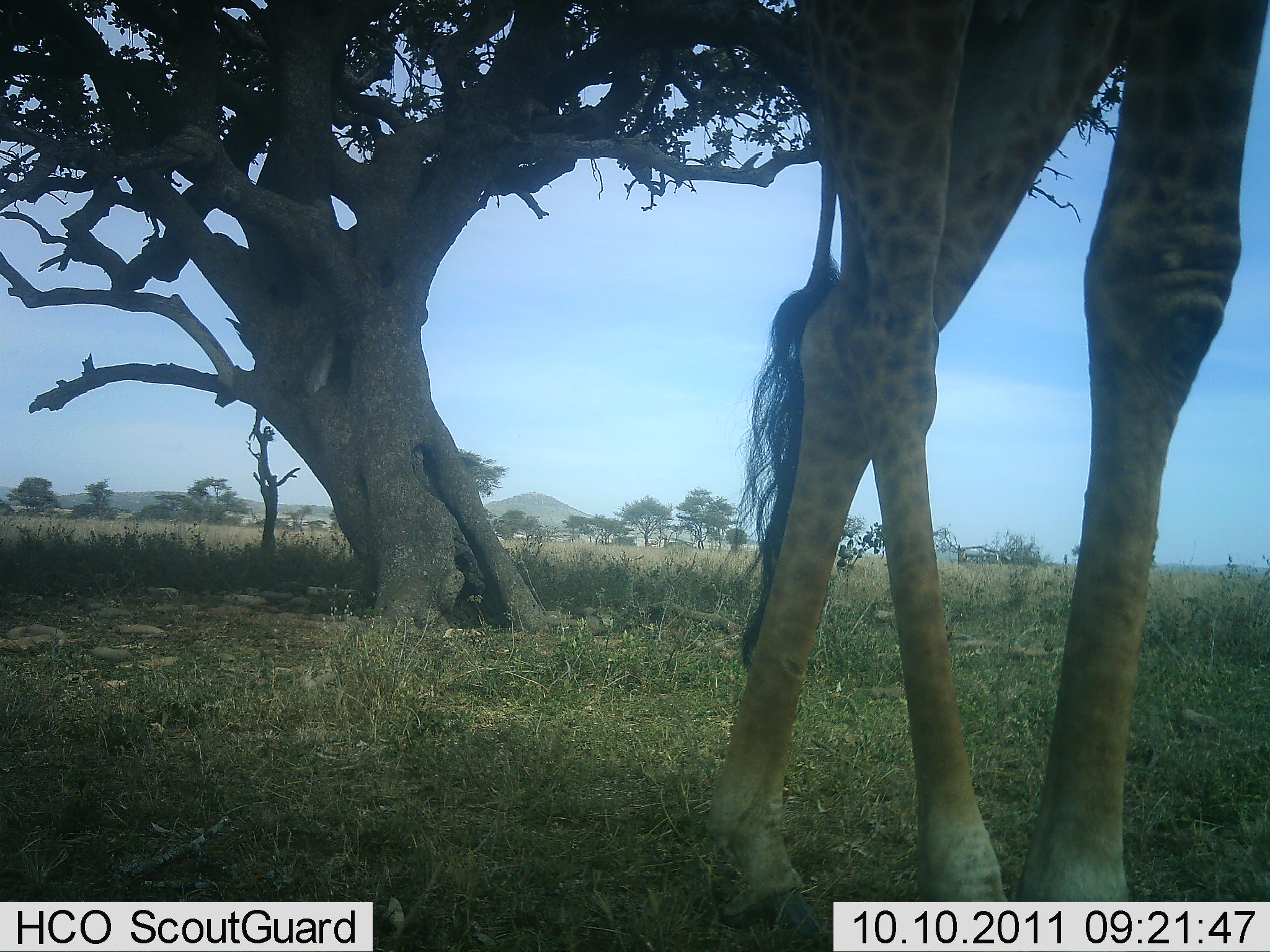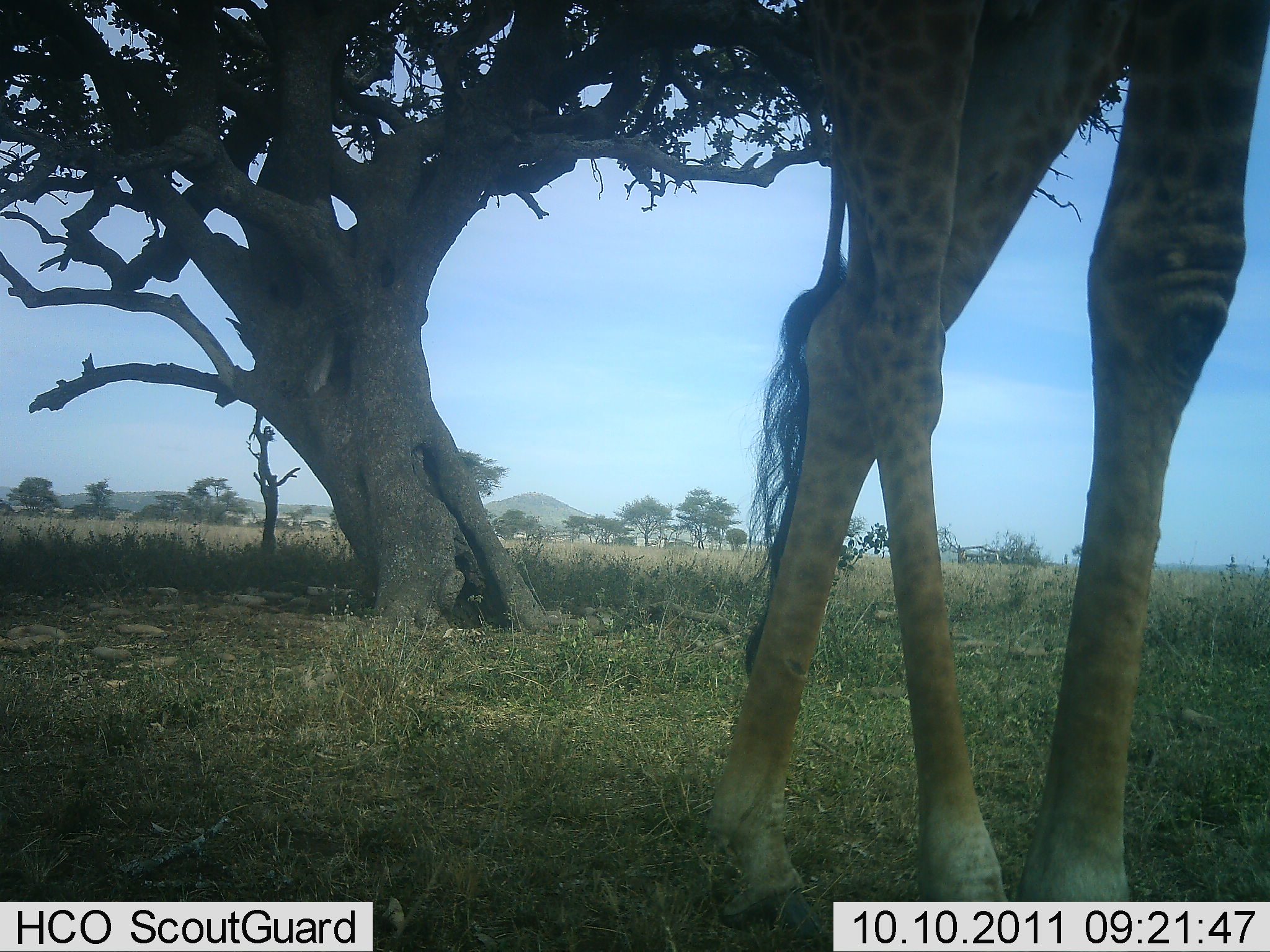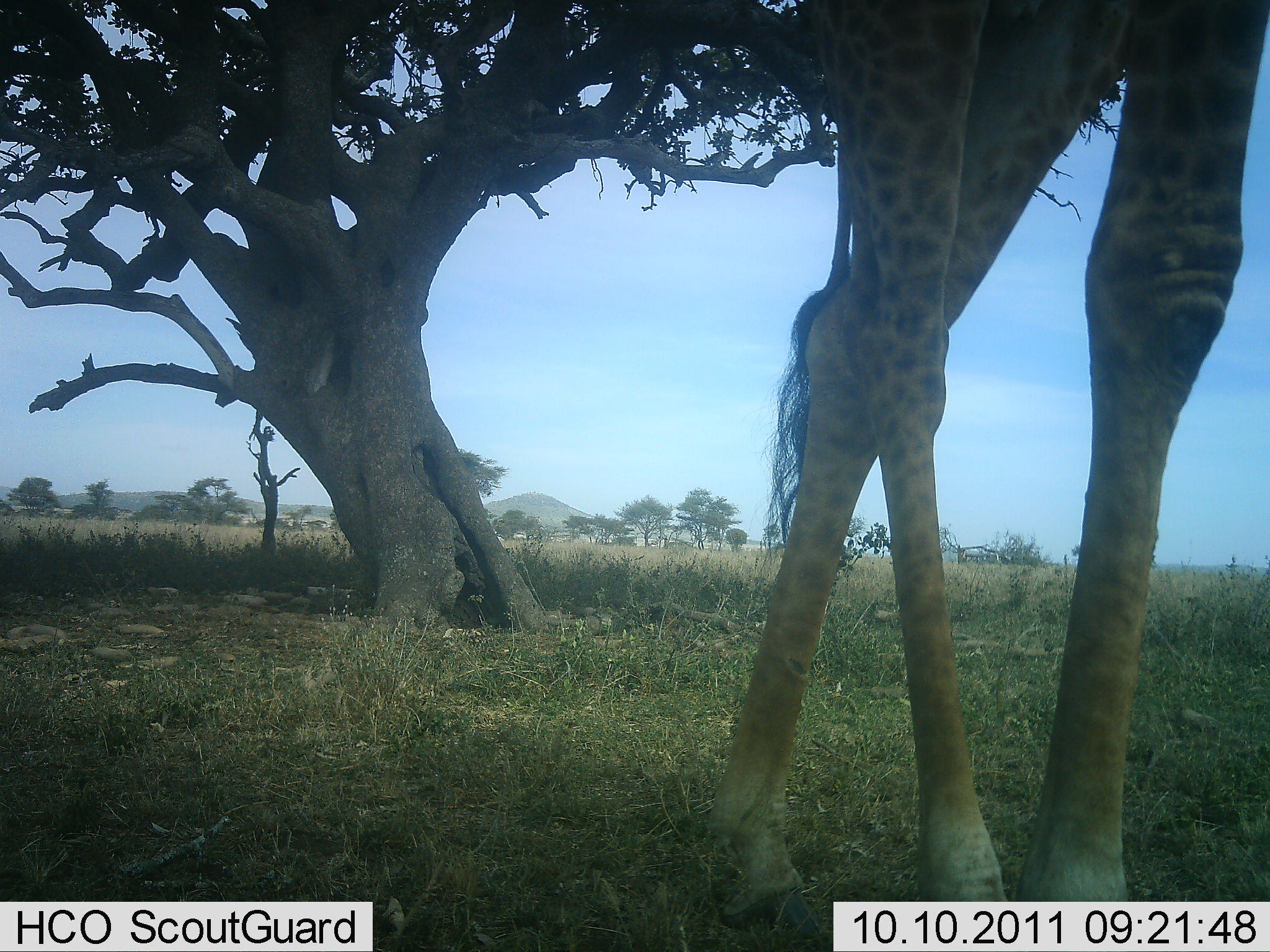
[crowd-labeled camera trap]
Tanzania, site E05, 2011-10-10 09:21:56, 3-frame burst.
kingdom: Animalia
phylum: Chordata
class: Mammalia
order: Artiodactyla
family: Giraffidae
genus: Giraffa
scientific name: Giraffa camelopardalis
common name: giraffe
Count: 1.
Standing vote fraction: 54%.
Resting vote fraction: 0%.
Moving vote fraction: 38%.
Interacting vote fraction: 0%.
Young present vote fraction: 0%.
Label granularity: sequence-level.